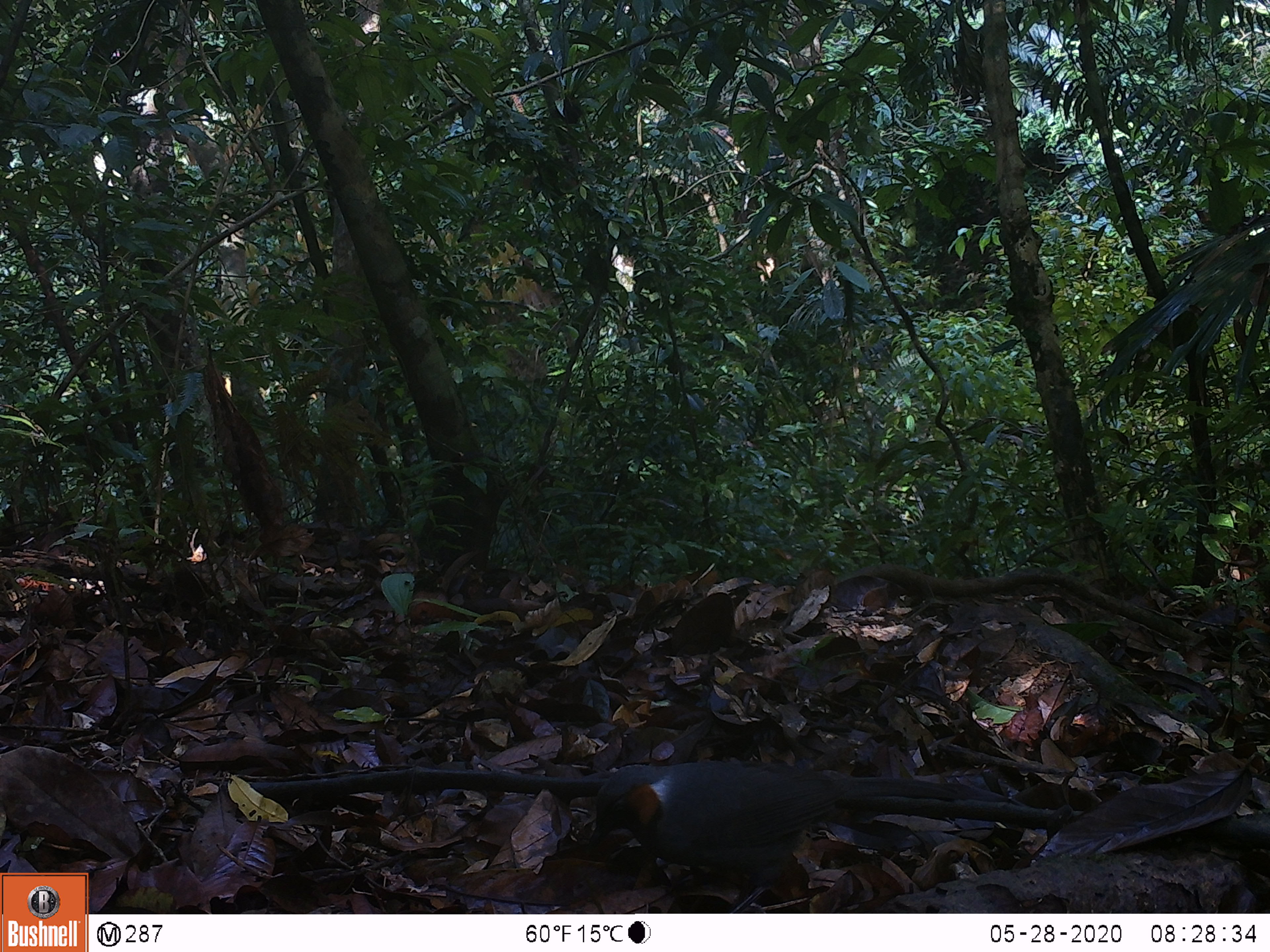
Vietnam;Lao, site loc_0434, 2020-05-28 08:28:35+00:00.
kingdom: Animalia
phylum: Chordata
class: Aves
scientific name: Aves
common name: bird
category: unidentified bird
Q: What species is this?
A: Unidentified bird (bird) (Aves).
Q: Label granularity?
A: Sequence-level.